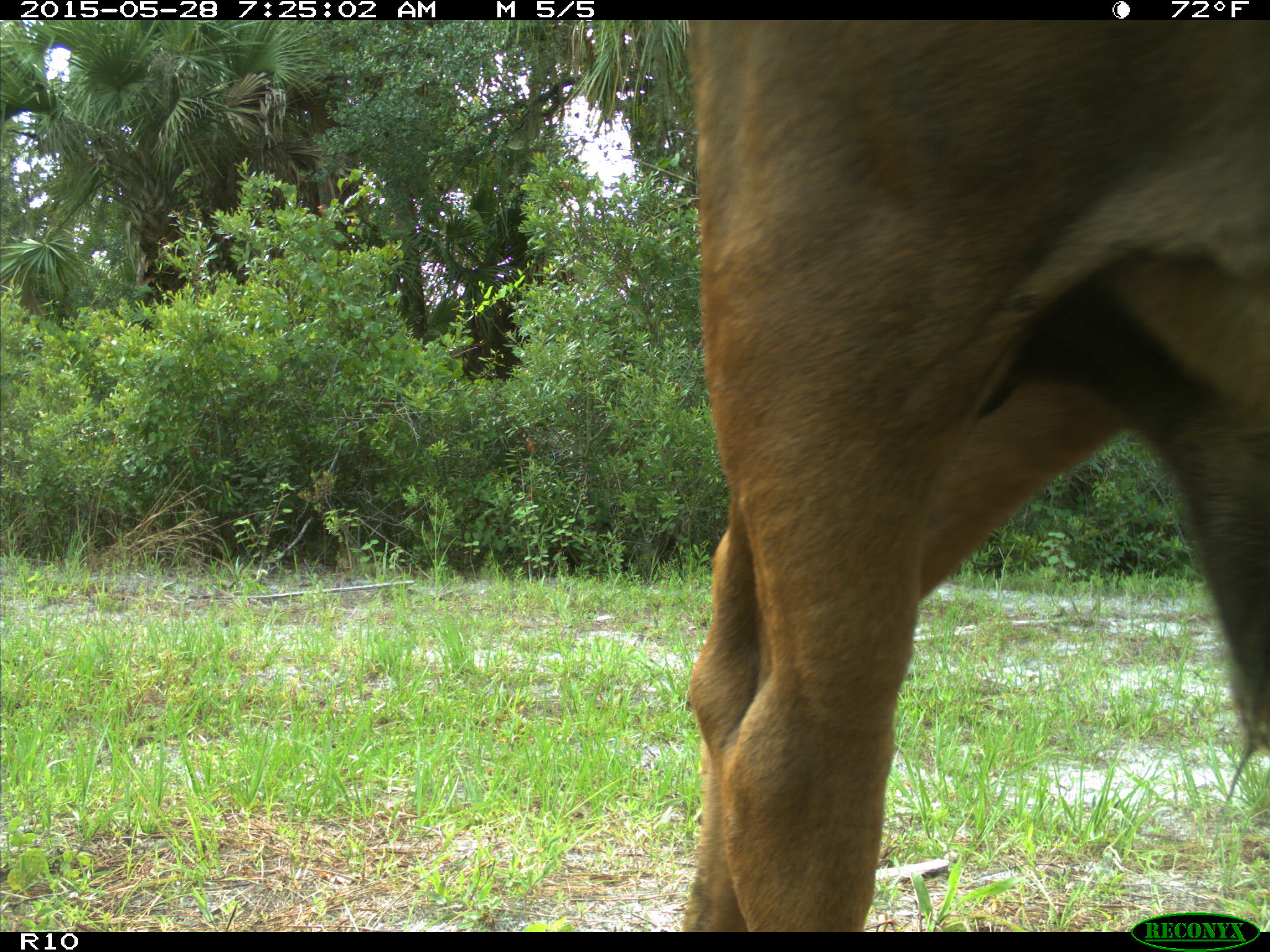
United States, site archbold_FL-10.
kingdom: Animalia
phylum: Chordata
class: Mammalia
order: Artiodactyla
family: Bovidae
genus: Bos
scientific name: Bos taurus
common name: domestic cow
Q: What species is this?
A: Bos taurus (domestic cow).